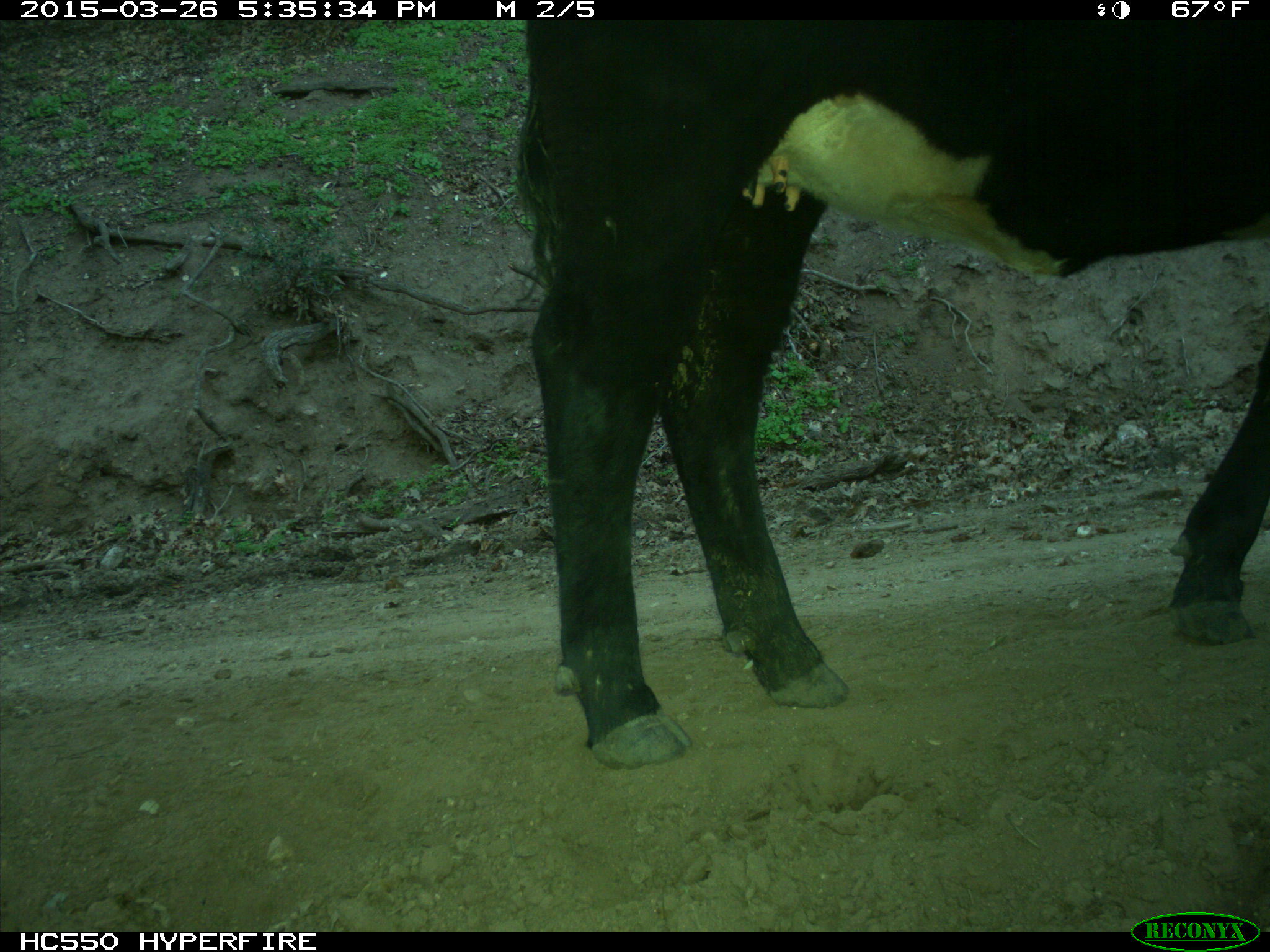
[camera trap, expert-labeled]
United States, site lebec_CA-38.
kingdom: Animalia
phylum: Chordata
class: Mammalia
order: Artiodactyla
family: Bovidae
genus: Bos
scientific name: Bos taurus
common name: domestic cow